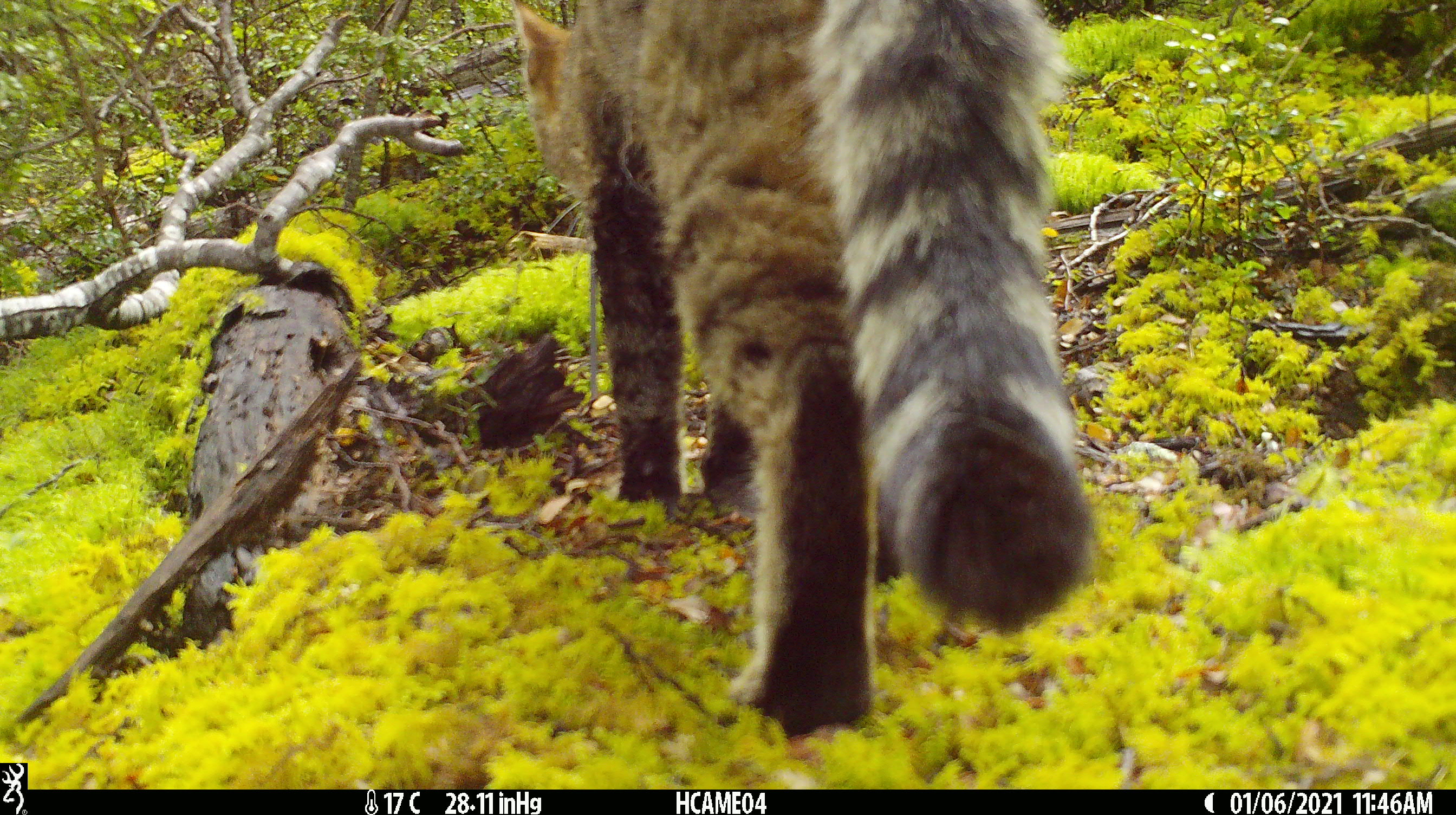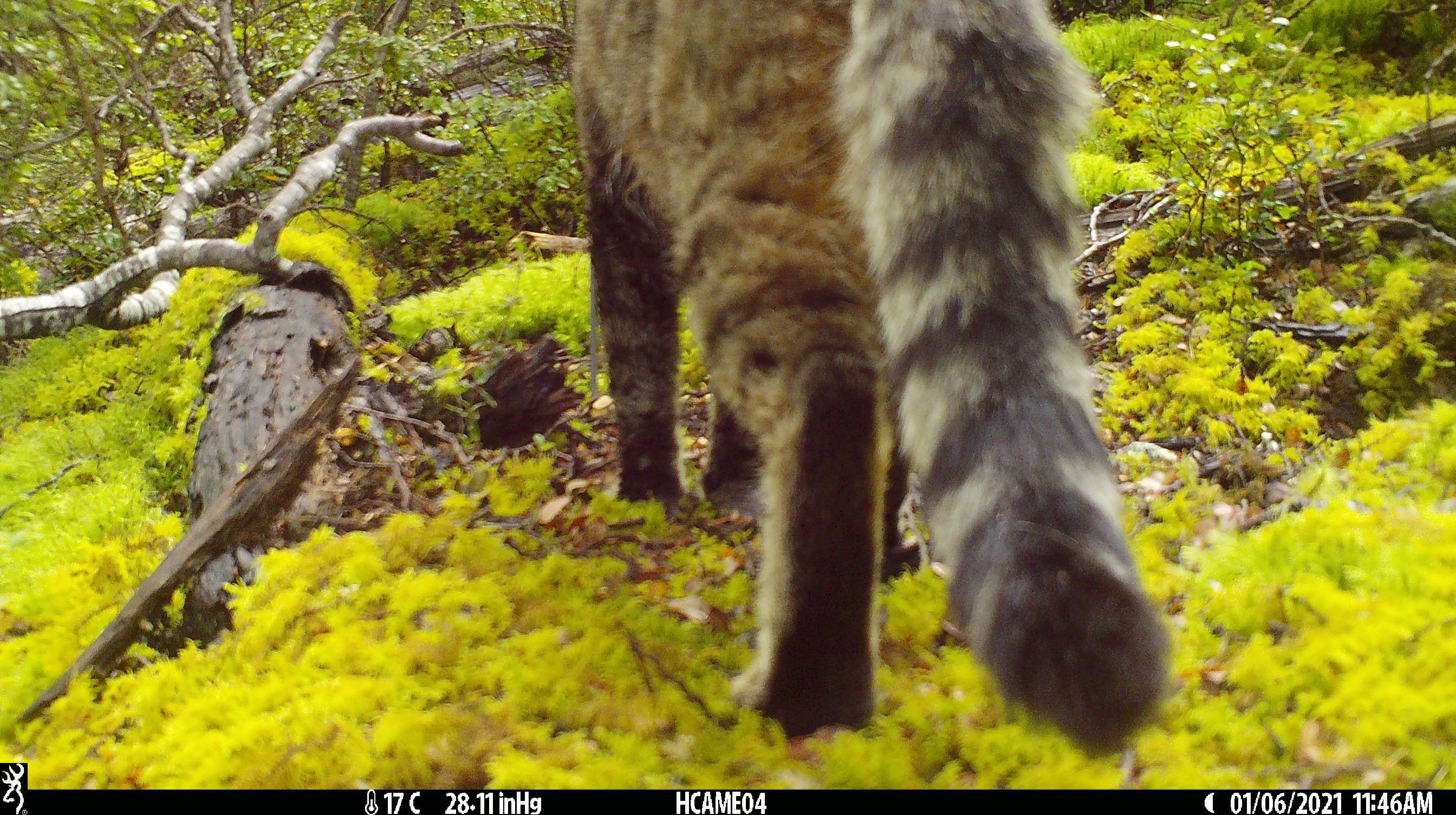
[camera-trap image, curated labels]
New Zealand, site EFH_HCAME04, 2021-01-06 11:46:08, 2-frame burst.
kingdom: Animalia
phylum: Chordata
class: Mammalia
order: Carnivora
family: Felidae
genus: Felis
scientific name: Felis catus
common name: domestic cat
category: cat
Cat (domestic cat) (Felis catus).